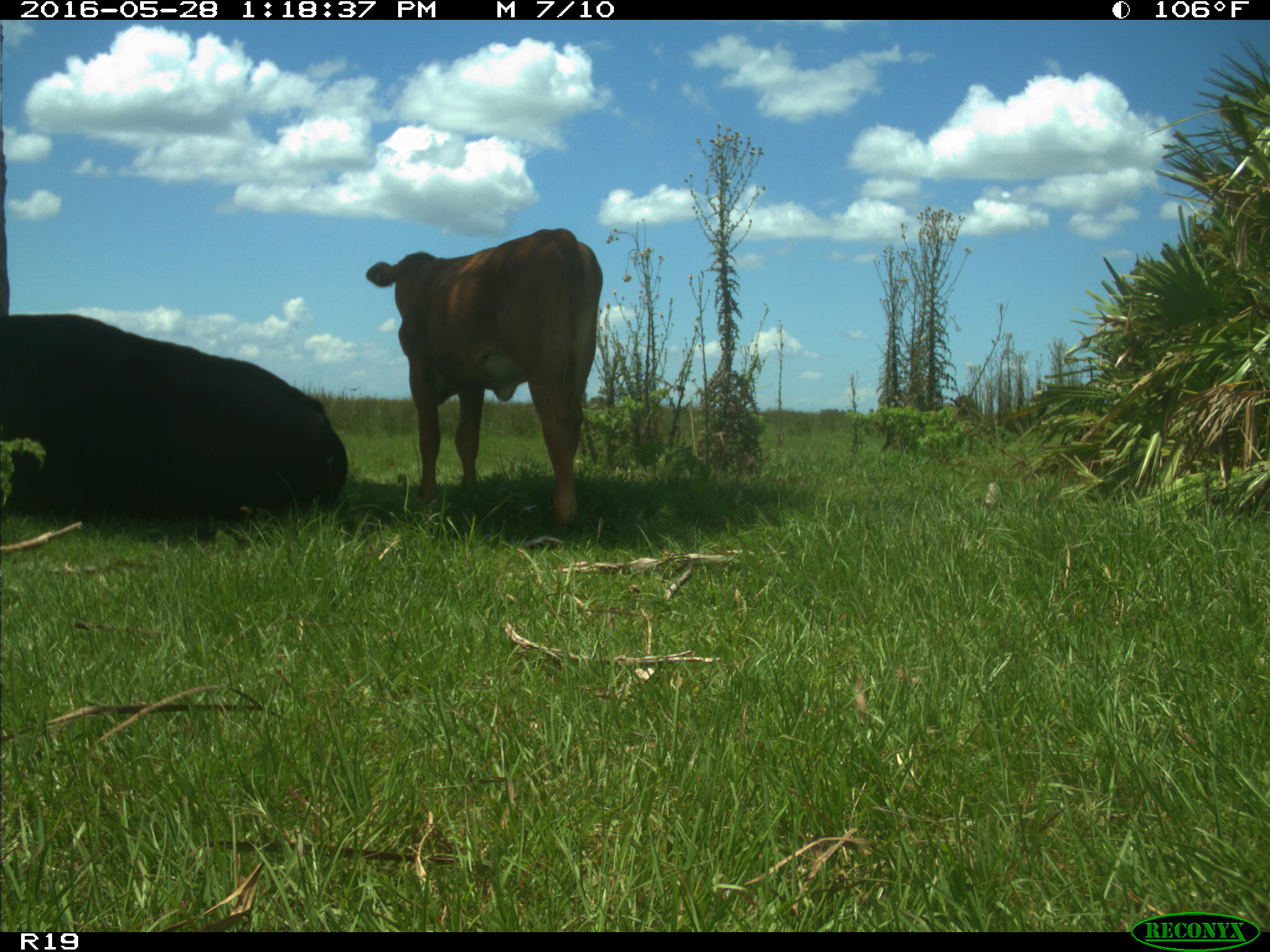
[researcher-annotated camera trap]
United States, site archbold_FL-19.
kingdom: Animalia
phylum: Chordata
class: Mammalia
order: Artiodactyla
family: Bovidae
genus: Bos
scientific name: Bos taurus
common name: domestic cow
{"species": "Bos taurus (domestic cow)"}